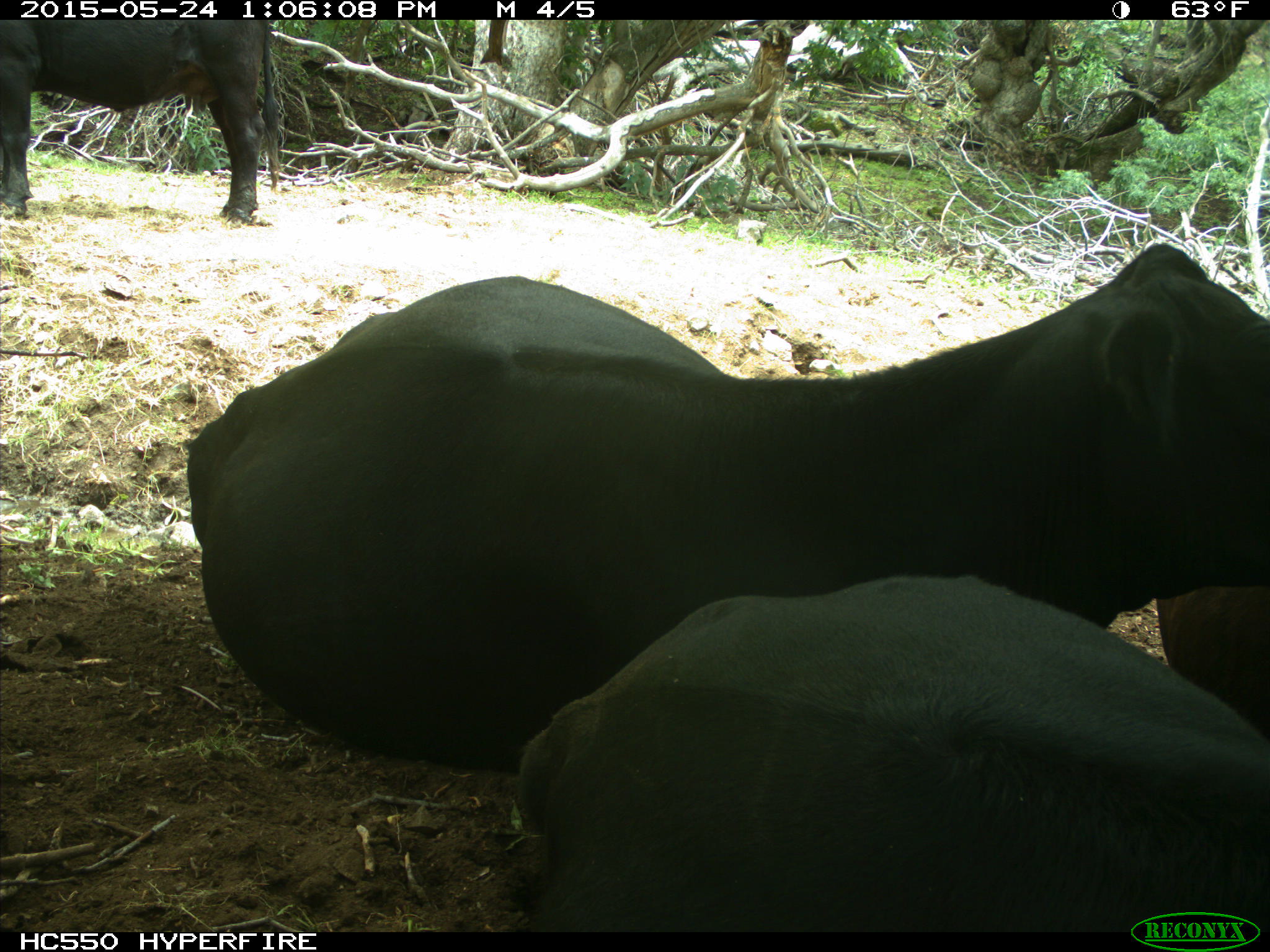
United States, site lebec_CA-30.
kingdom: Animalia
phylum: Chordata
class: Mammalia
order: Artiodactyla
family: Bovidae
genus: Bos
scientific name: Bos taurus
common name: domestic cow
Bos taurus (domestic cow).